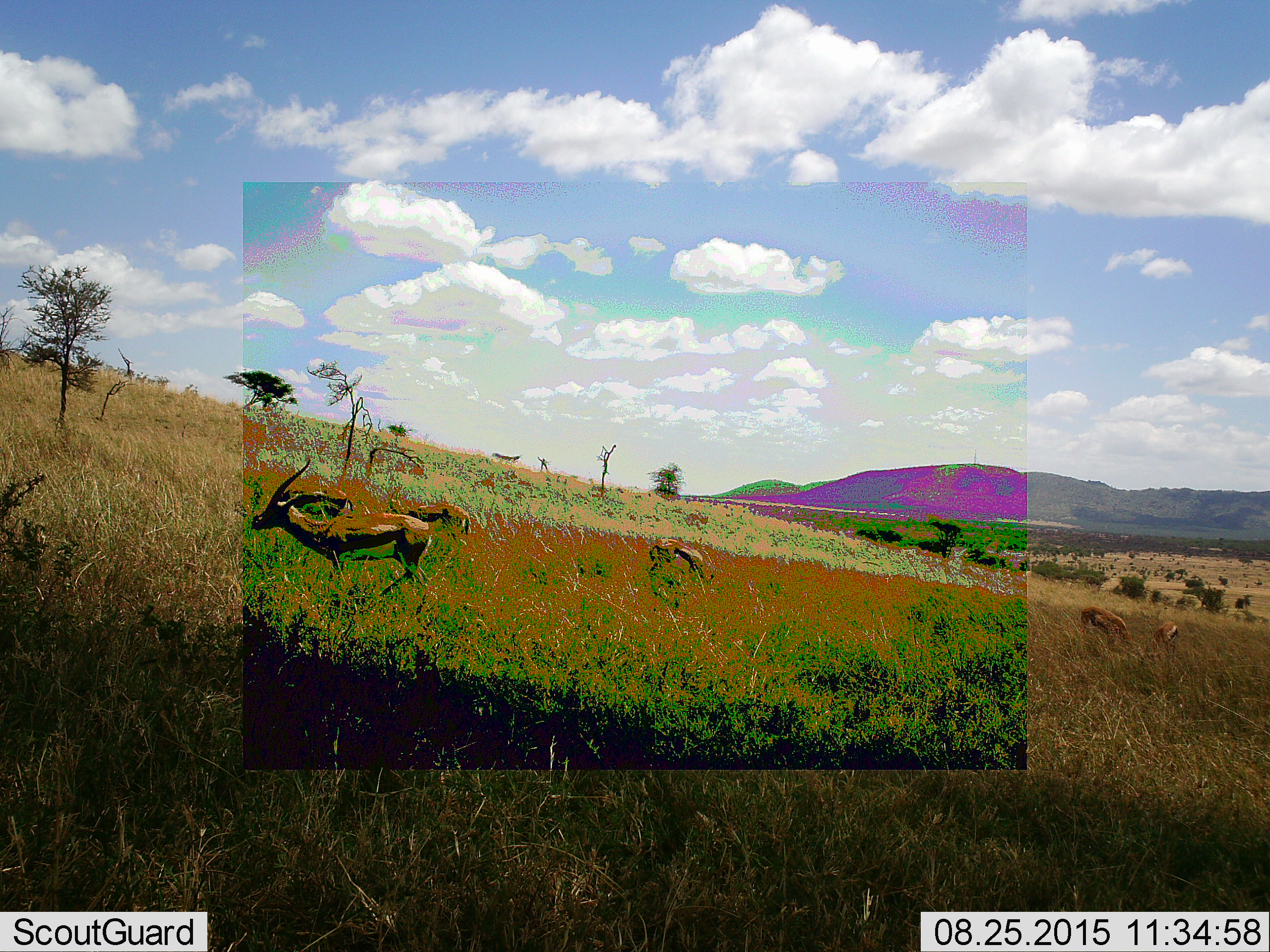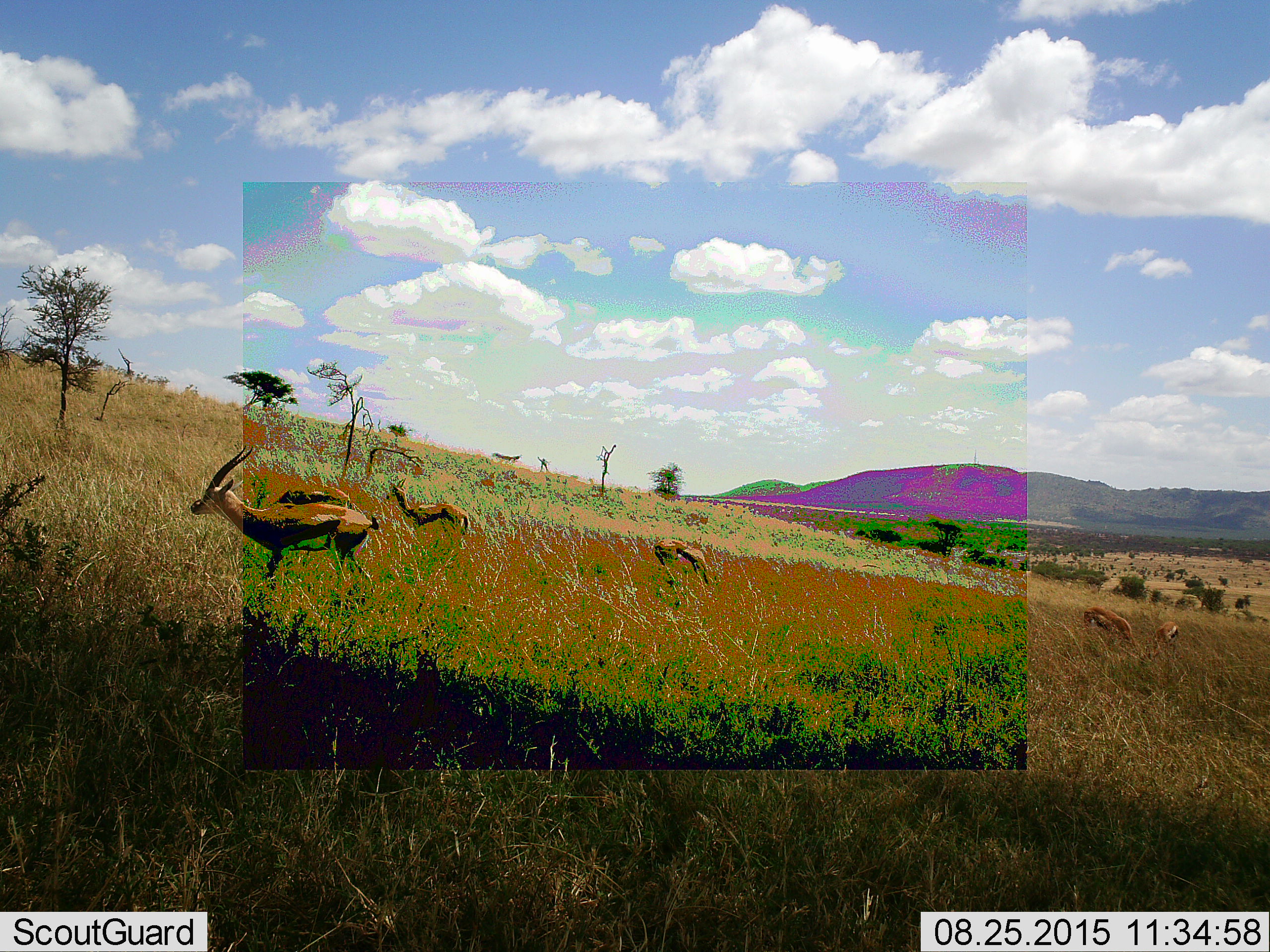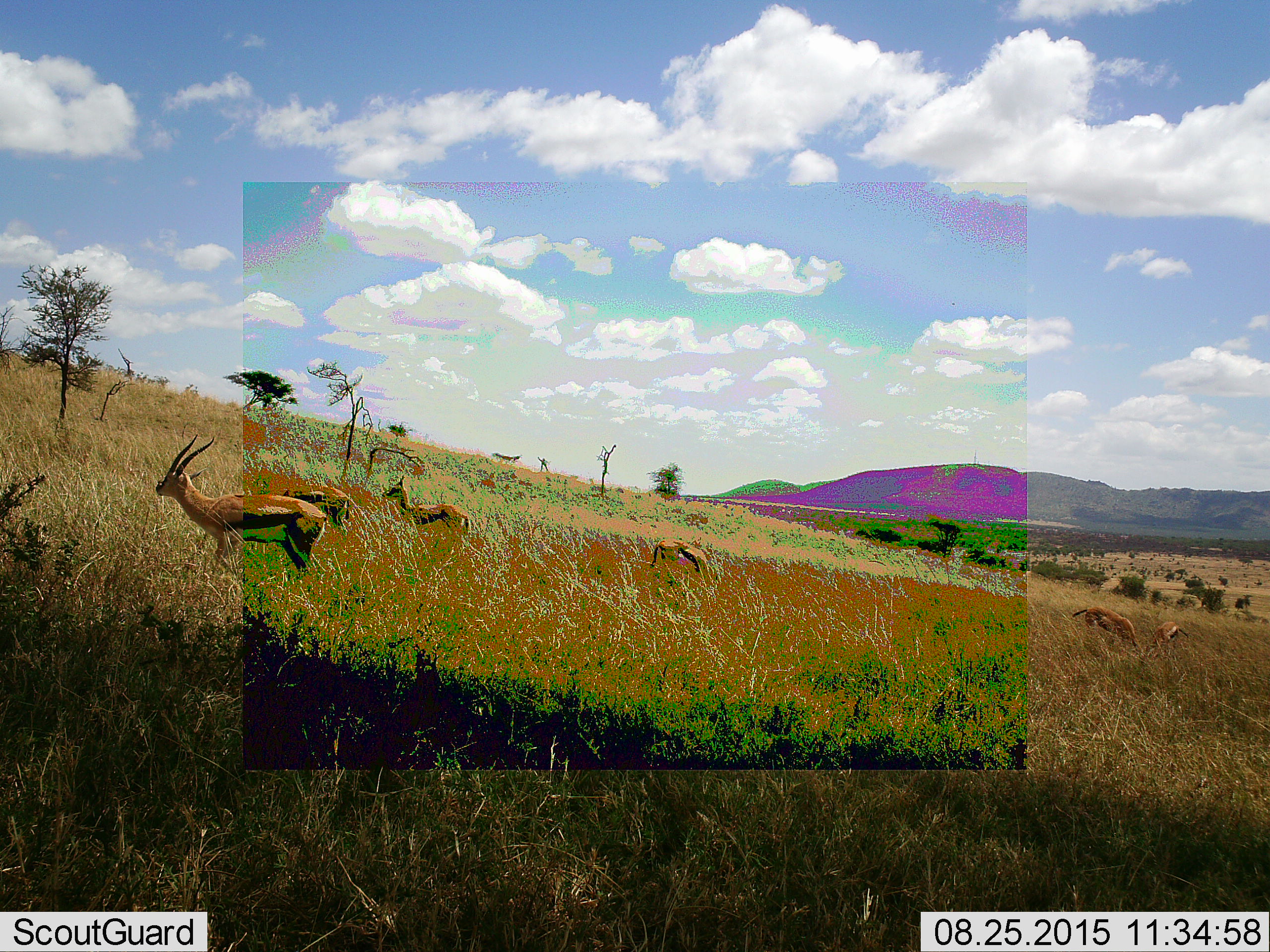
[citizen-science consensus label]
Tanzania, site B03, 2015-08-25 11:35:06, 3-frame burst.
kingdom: Animalia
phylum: Chordata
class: Mammalia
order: Artiodactyla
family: Bovidae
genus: Eudorcas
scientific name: Eudorcas thomsonii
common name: thomson's gazelle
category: gazellethomsons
Gazellethomsons (thomson's gazelle) (Eudorcas thomsonii), count 6. Behavior (volunteer vote fractions): standing 62%, resting 12%, moving 62%, interacting 6%. Young present (vote fraction): 0%. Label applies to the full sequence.